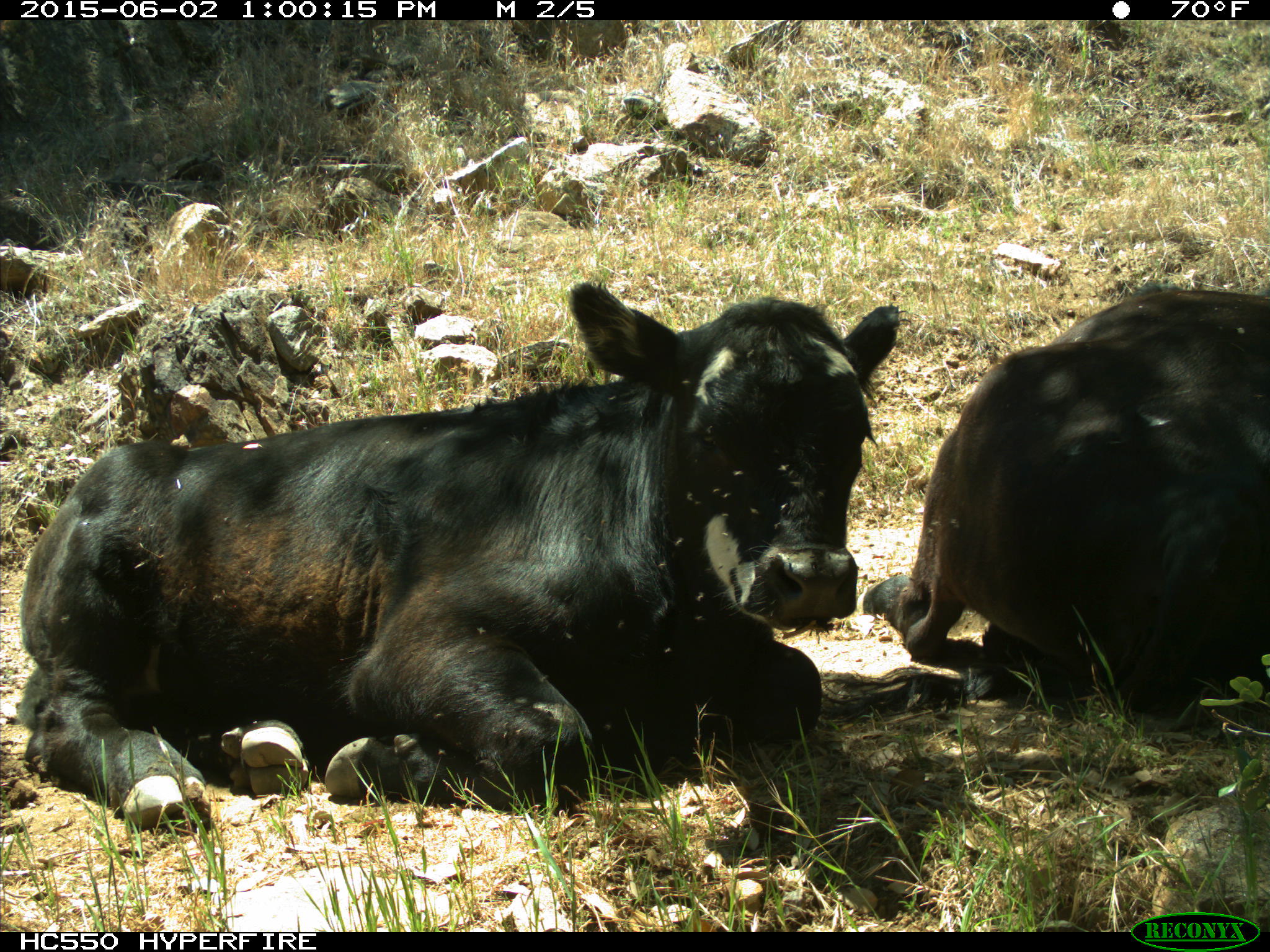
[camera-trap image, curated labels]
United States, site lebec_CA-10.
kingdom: Animalia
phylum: Chordata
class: Mammalia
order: Artiodactyla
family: Bovidae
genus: Bos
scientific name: Bos taurus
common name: domestic cow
Bos taurus (domestic cow).